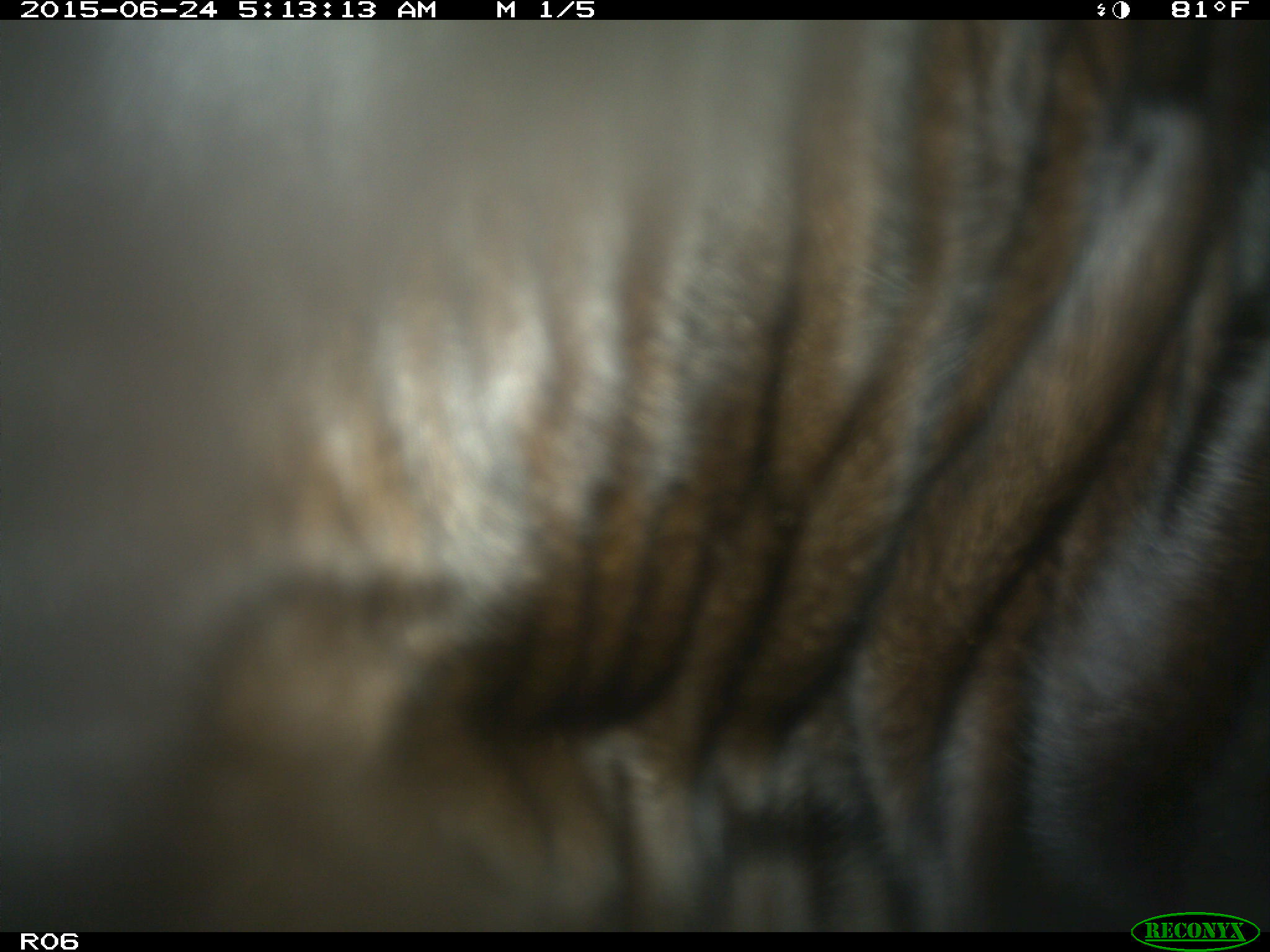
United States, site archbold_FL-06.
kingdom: Animalia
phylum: Chordata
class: Mammalia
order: Artiodactyla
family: Bovidae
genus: Bos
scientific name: Bos taurus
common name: domestic cow